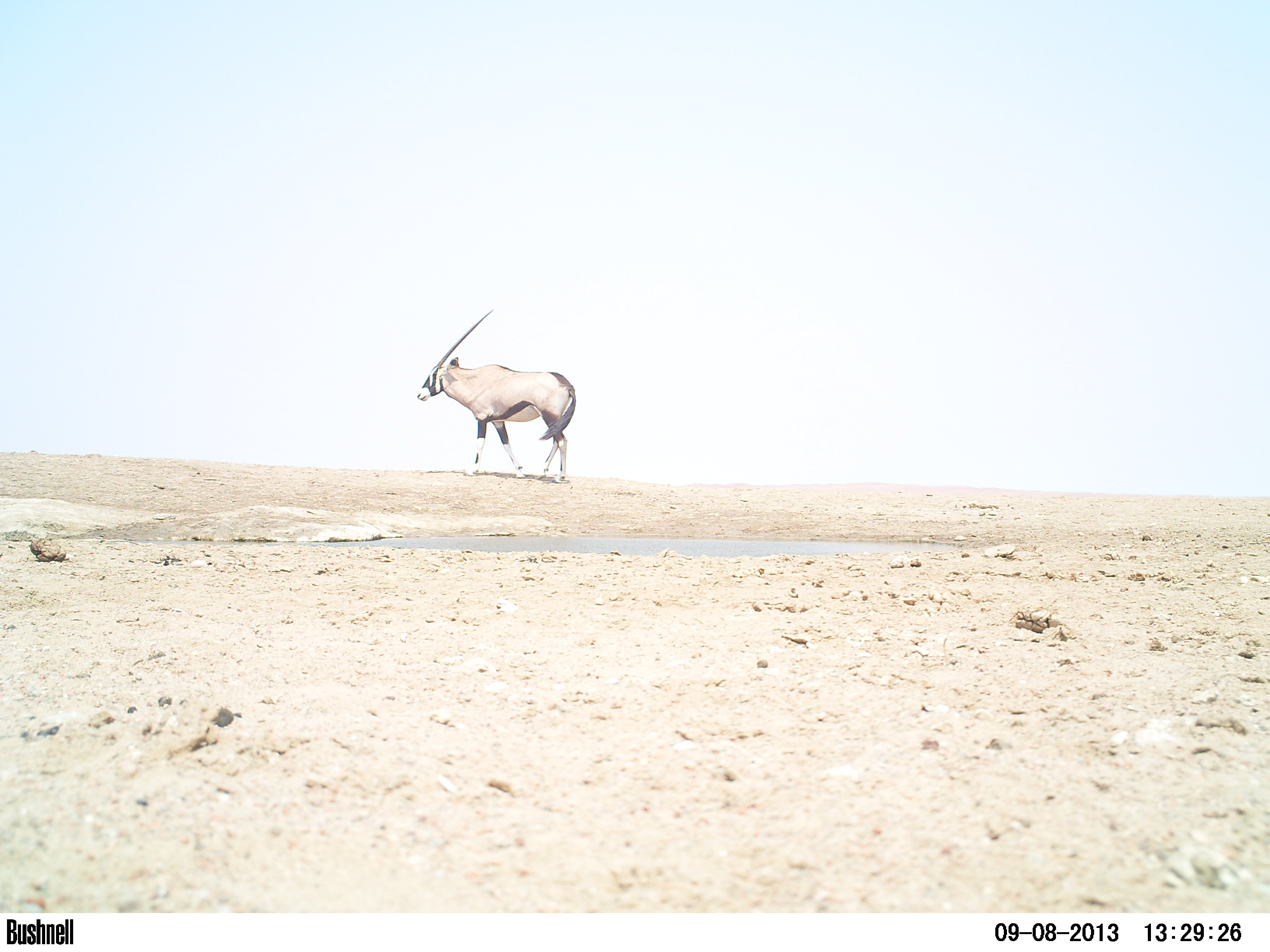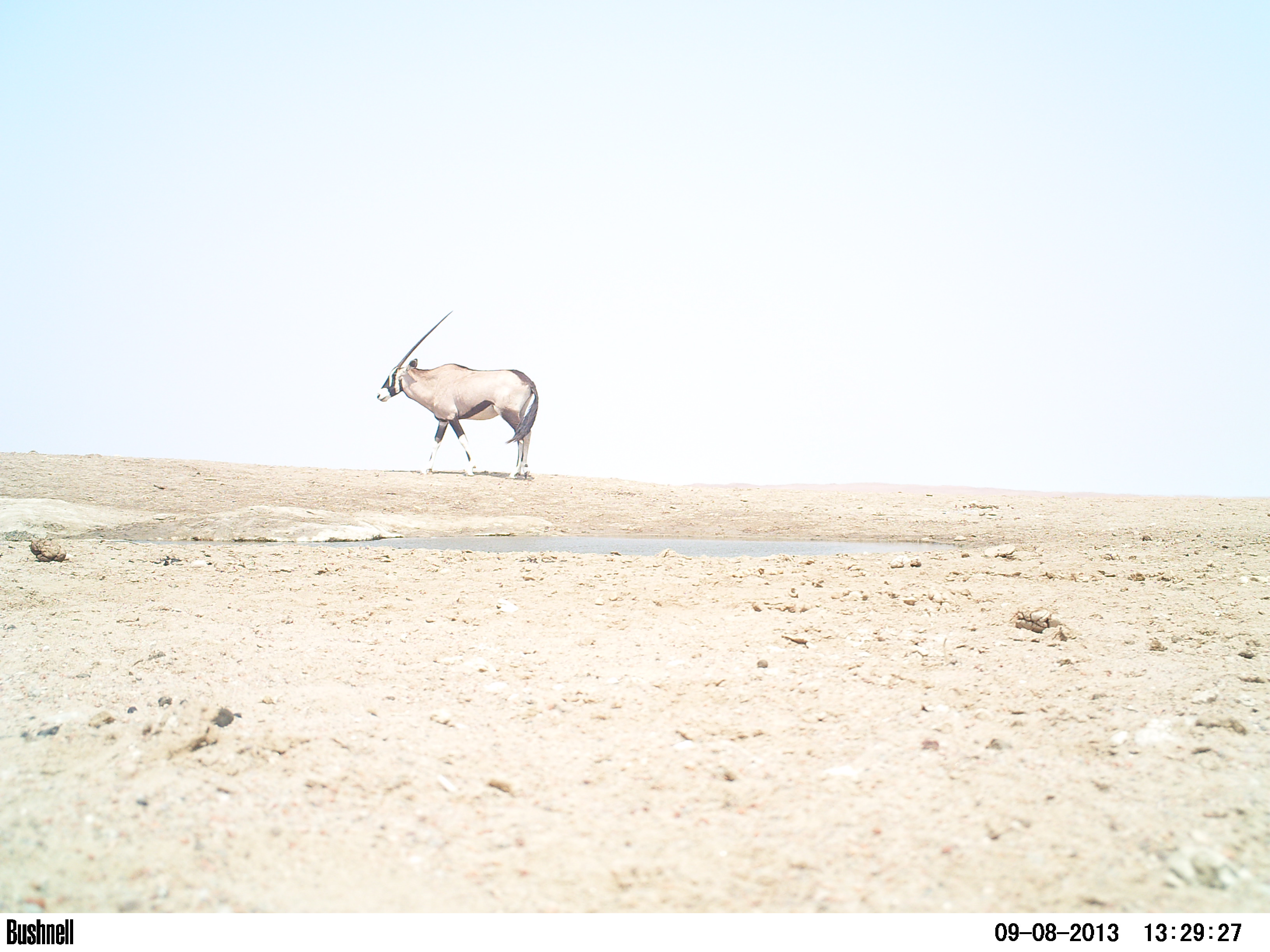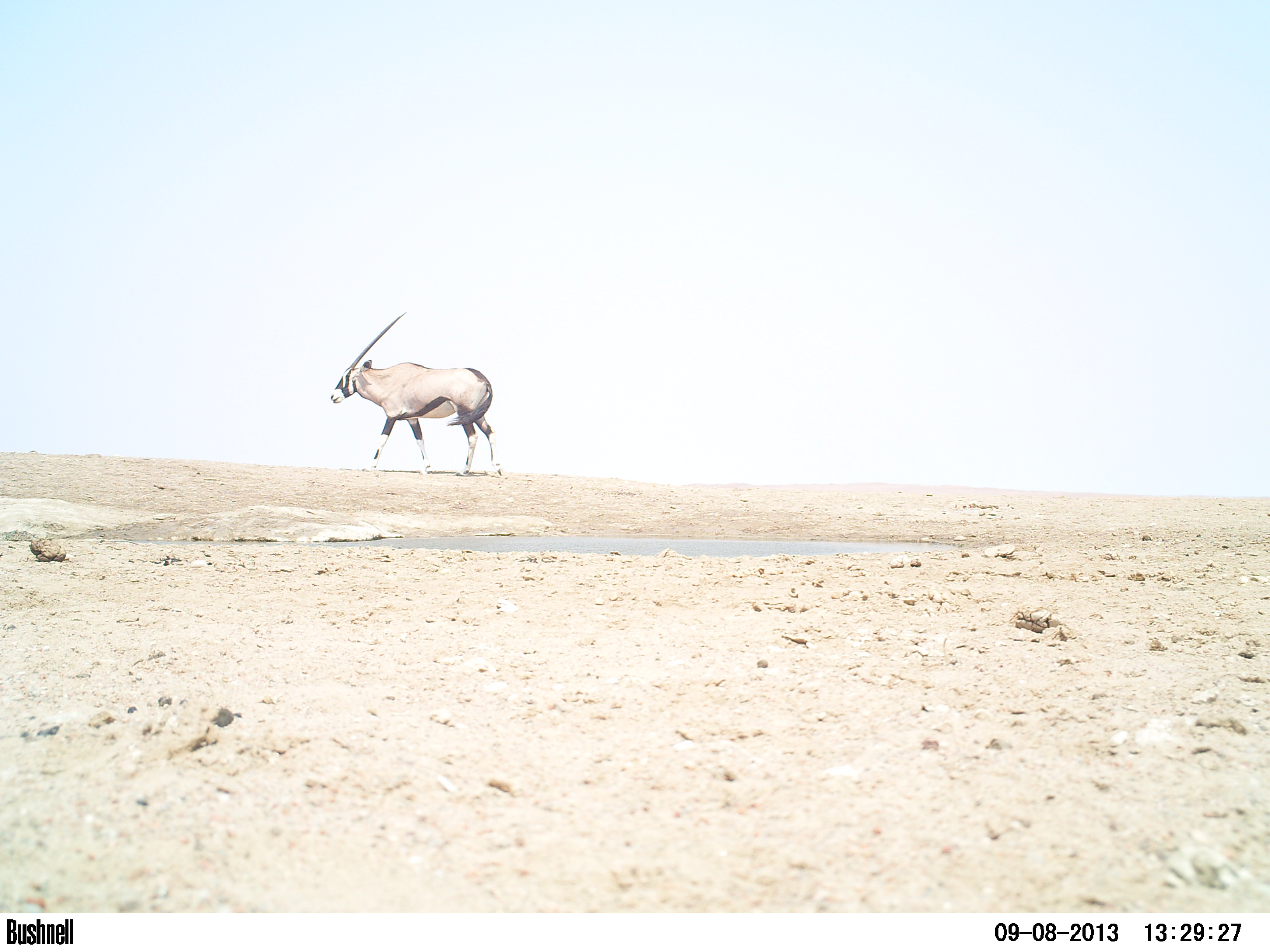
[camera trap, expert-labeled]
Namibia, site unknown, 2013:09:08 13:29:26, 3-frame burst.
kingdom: Animalia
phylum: Chordata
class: Mammalia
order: Artiodactyla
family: Bovidae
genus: Oryx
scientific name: Oryx gazella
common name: gemsbok